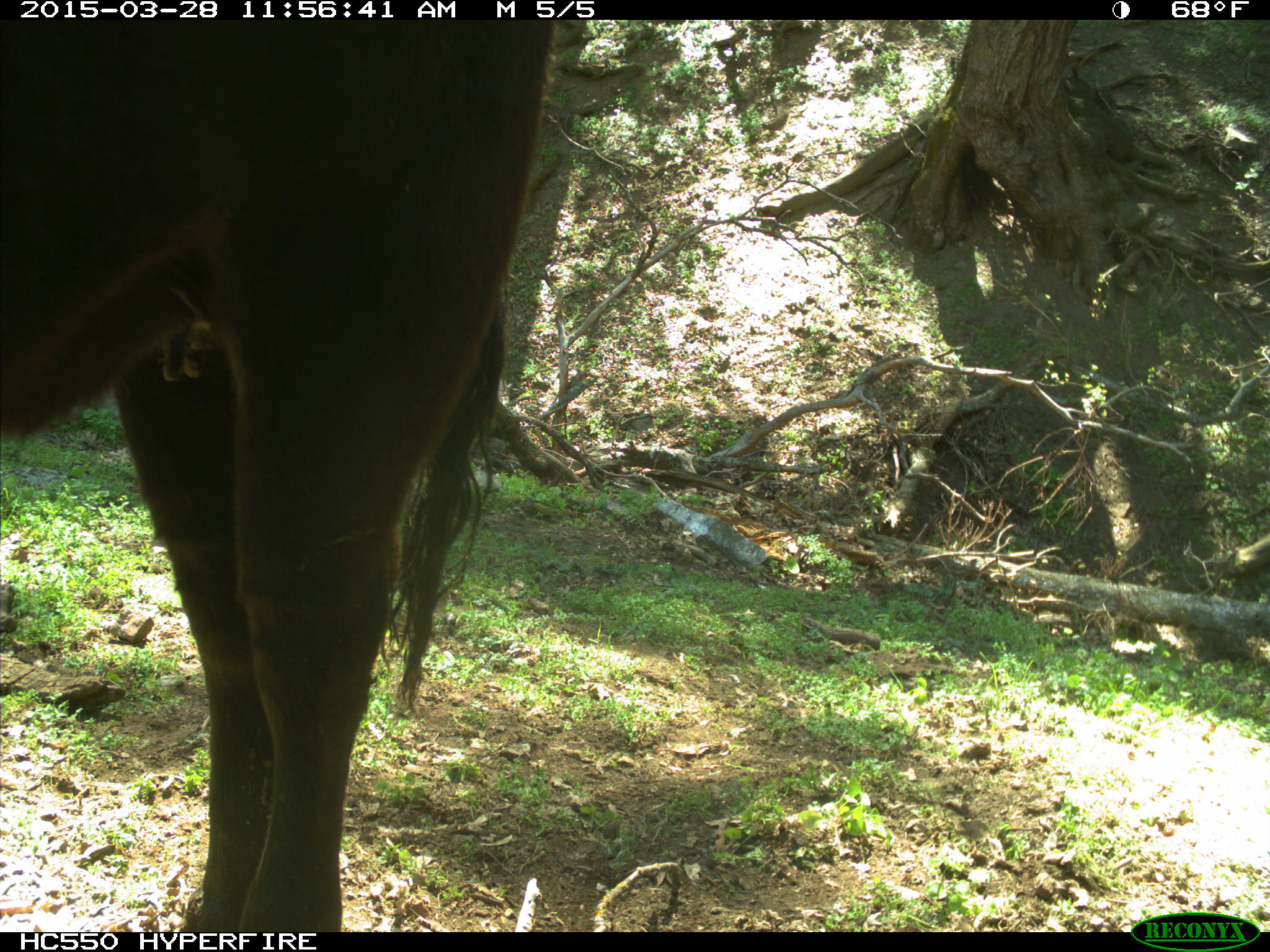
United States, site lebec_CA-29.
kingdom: Animalia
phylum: Chordata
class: Mammalia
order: Artiodactyla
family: Bovidae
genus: Bos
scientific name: Bos taurus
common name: domestic cow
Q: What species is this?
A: Bos taurus (domestic cow).